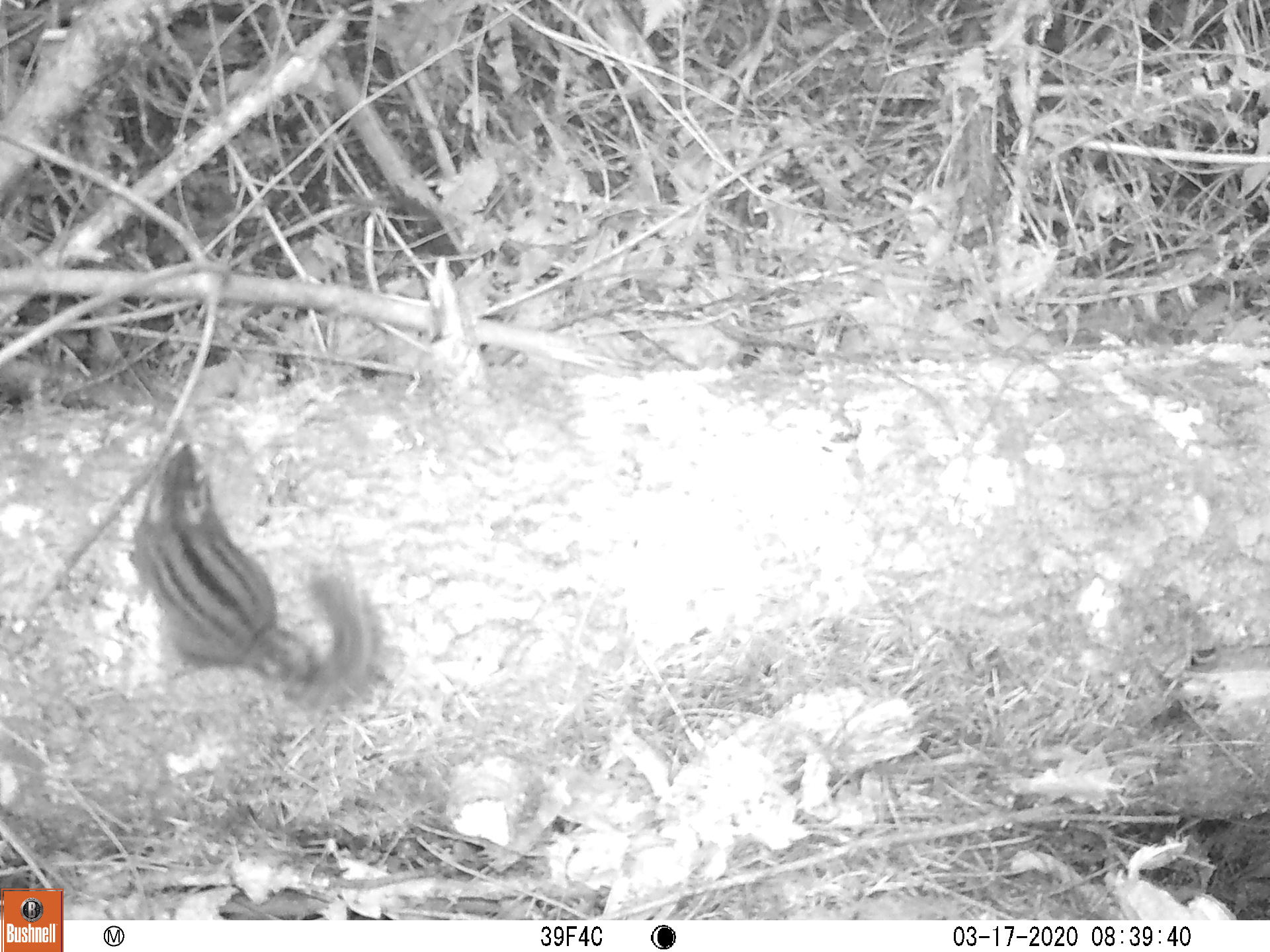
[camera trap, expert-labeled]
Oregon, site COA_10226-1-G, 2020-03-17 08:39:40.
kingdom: Animalia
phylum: Chordata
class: Mammalia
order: Rodentia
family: Sciuridae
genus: Neotamias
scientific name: Neotamias townsendii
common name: townsend's chipmunk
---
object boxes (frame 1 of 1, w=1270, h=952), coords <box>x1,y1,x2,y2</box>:
townsend's chipmunk: <box>109,428,391,717</box>